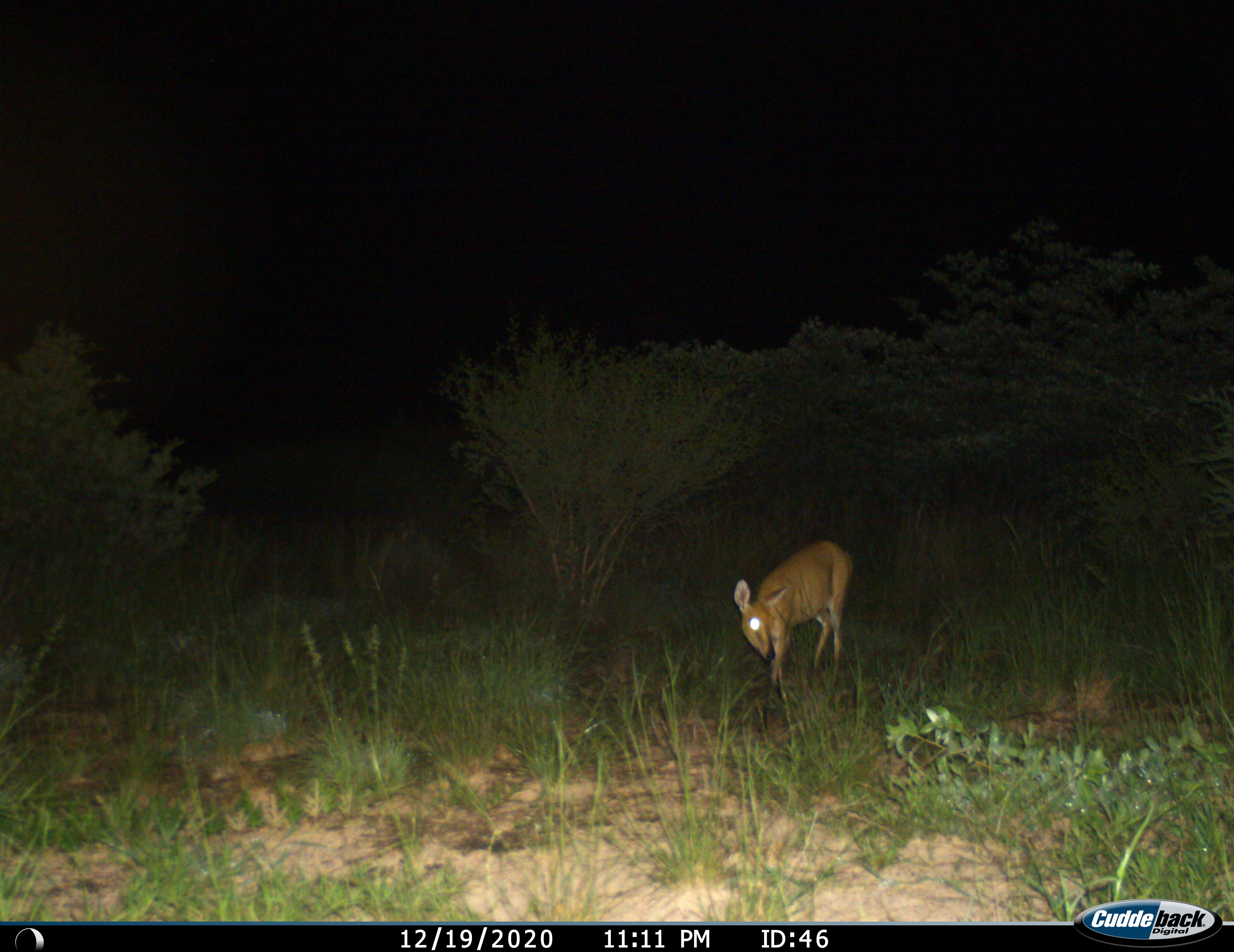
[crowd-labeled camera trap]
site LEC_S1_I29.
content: unidentified animal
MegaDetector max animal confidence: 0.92